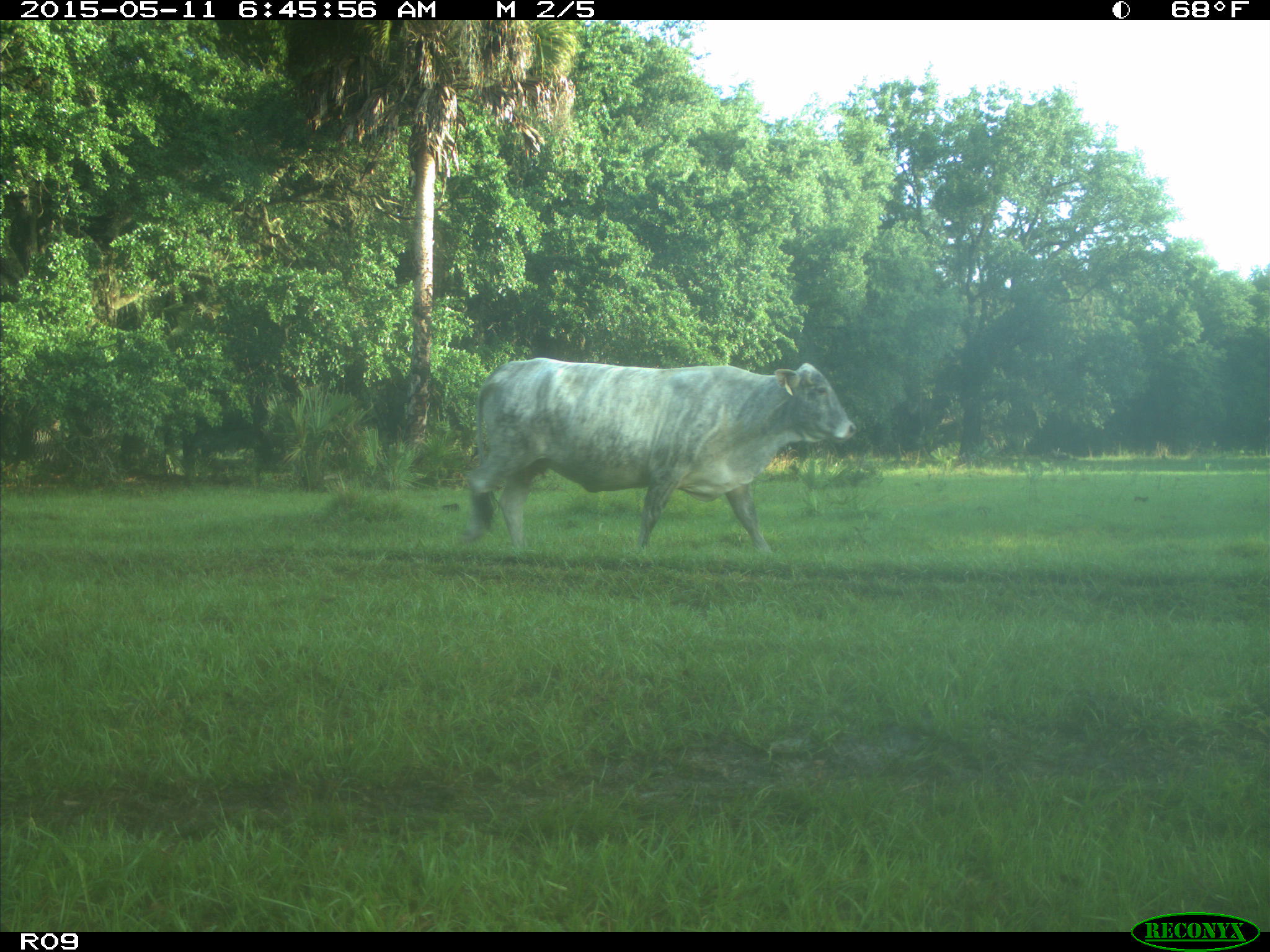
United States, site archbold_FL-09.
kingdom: Animalia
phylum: Chordata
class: Mammalia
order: Artiodactyla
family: Bovidae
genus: Bos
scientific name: Bos taurus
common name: domestic cow